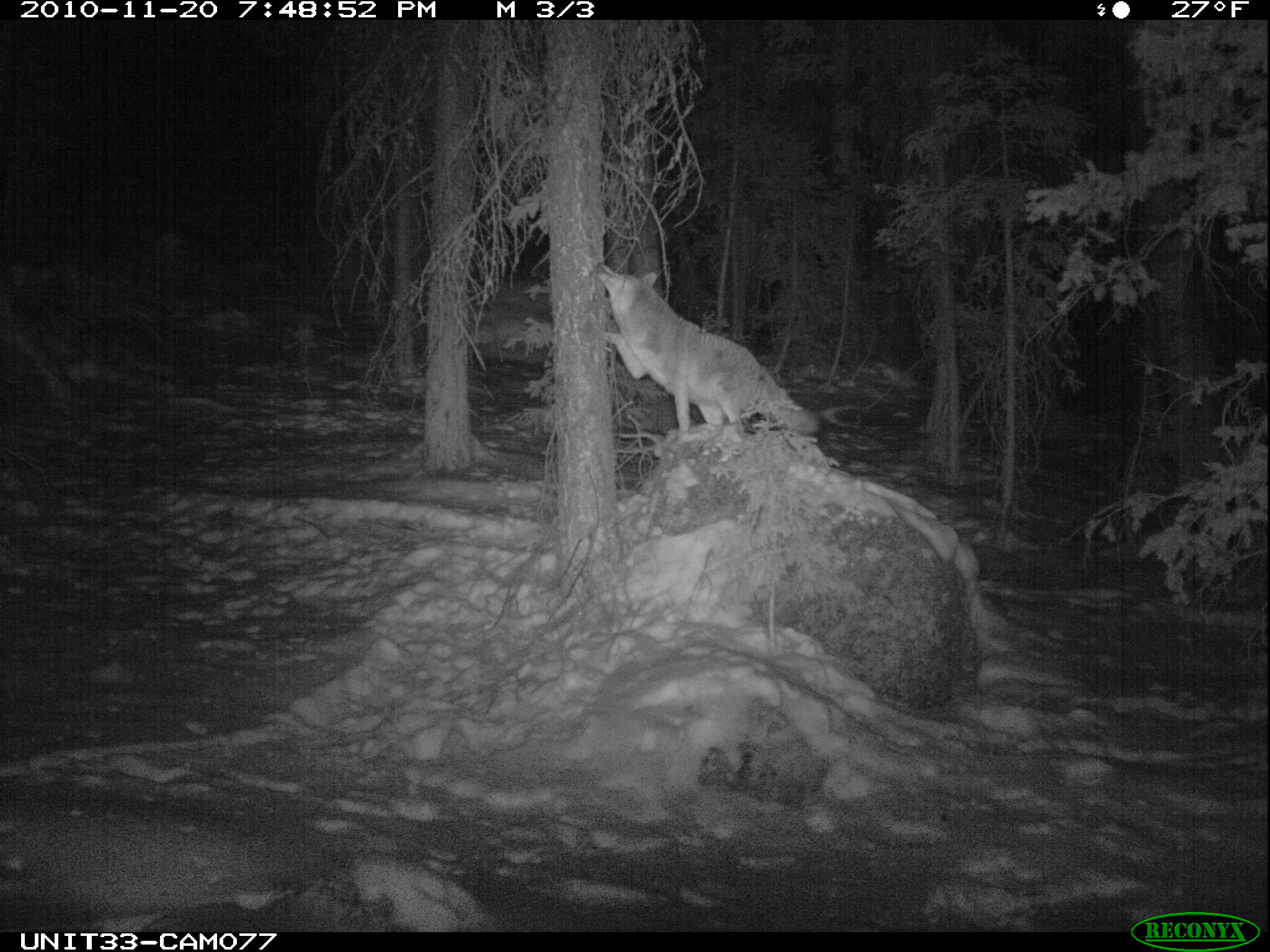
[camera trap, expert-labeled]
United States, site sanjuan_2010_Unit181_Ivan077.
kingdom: Animalia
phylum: Chordata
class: Mammalia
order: Carnivora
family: Canidae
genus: Canis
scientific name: Canis latrans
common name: coyote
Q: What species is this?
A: Canis latrans (coyote).